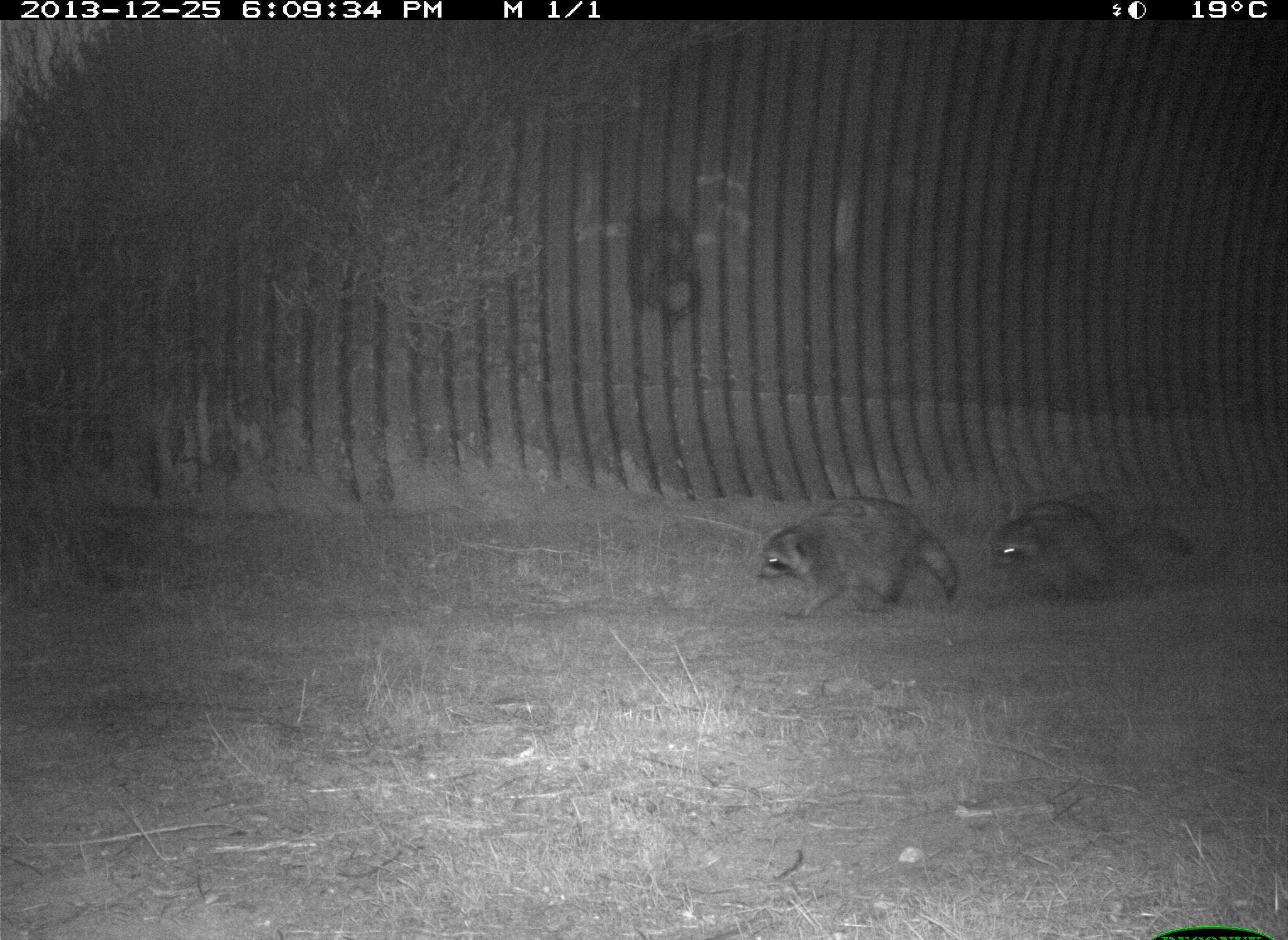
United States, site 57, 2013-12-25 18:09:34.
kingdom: Animalia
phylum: Chordata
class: Mammalia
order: Carnivora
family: Procyonidae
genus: Procyon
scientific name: Procyon lotor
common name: raccoon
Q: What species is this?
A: Raccoon (Procyon lotor).